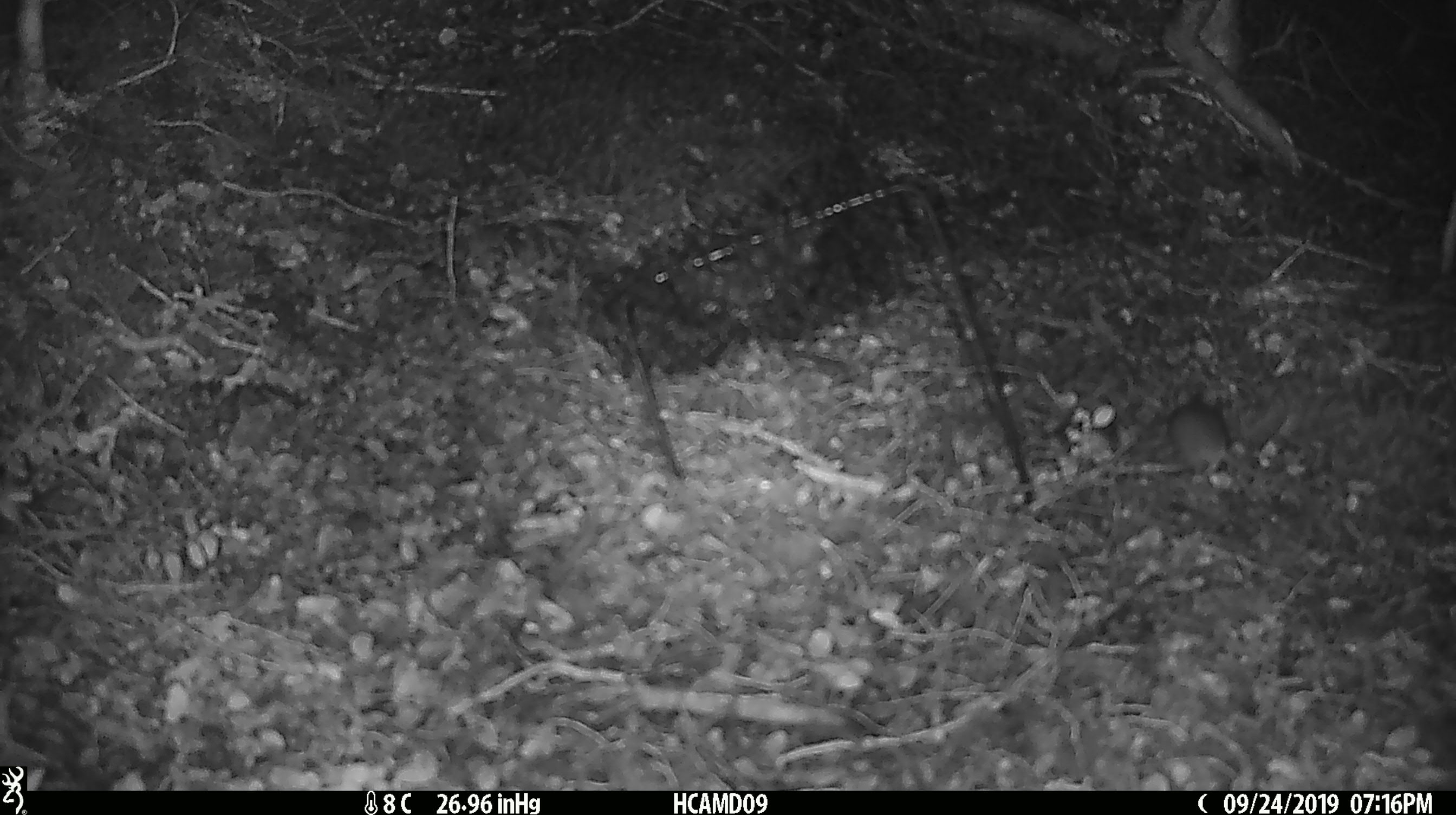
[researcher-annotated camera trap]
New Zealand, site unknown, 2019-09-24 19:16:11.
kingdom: Animalia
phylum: Chordata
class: Mammalia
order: Rodentia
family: Muridae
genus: Mus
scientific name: Mus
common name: mouse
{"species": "mouse (Mus)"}